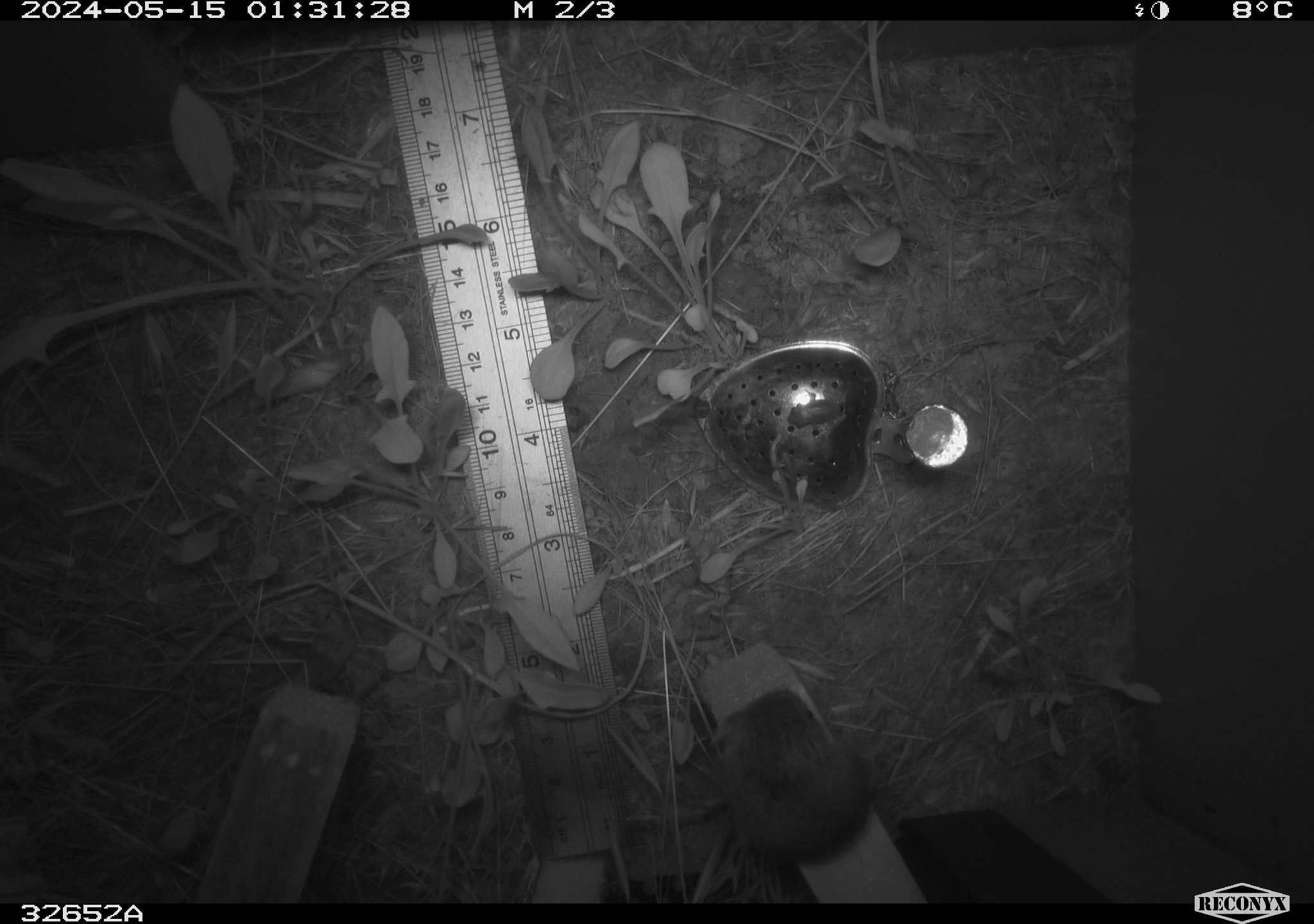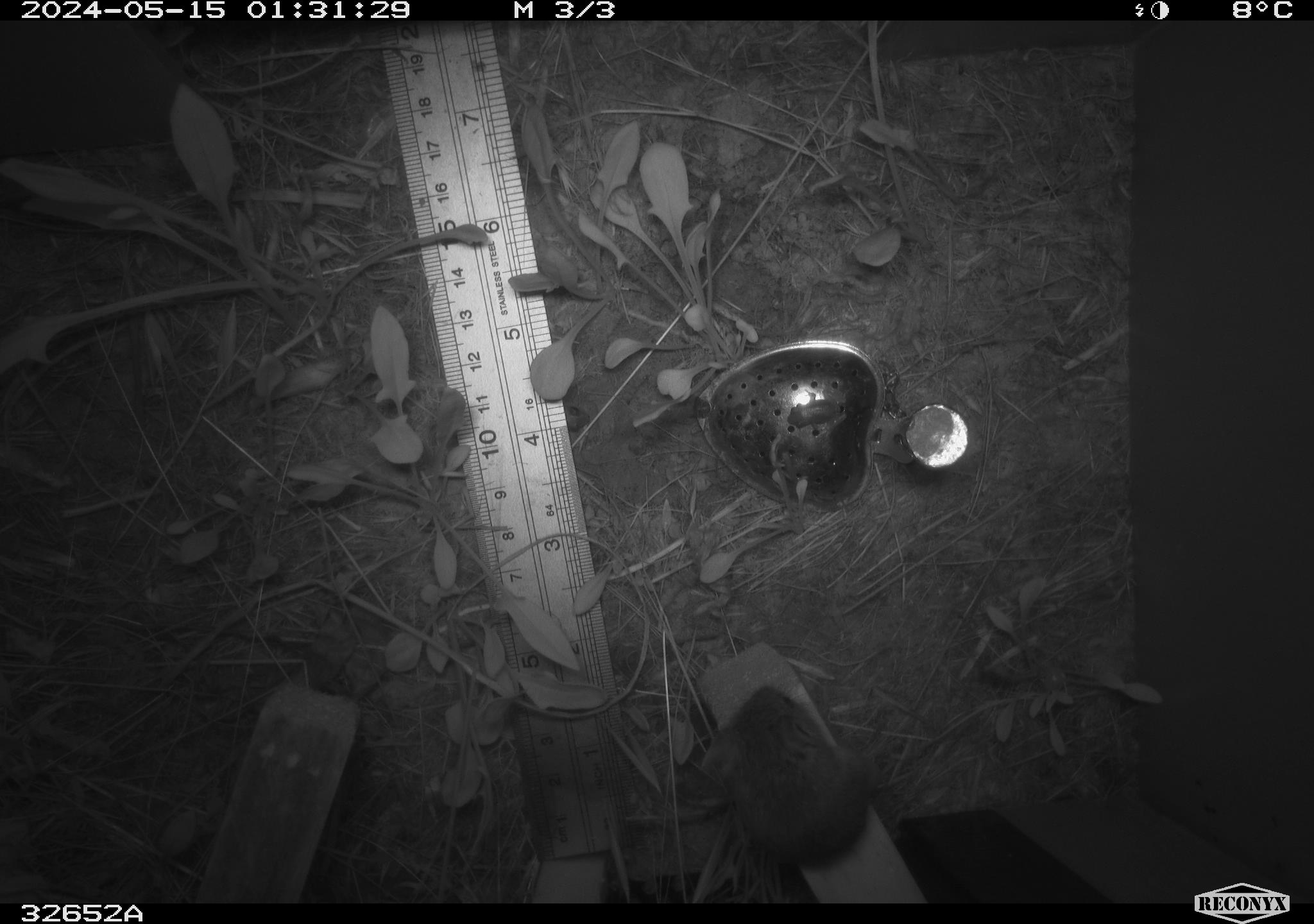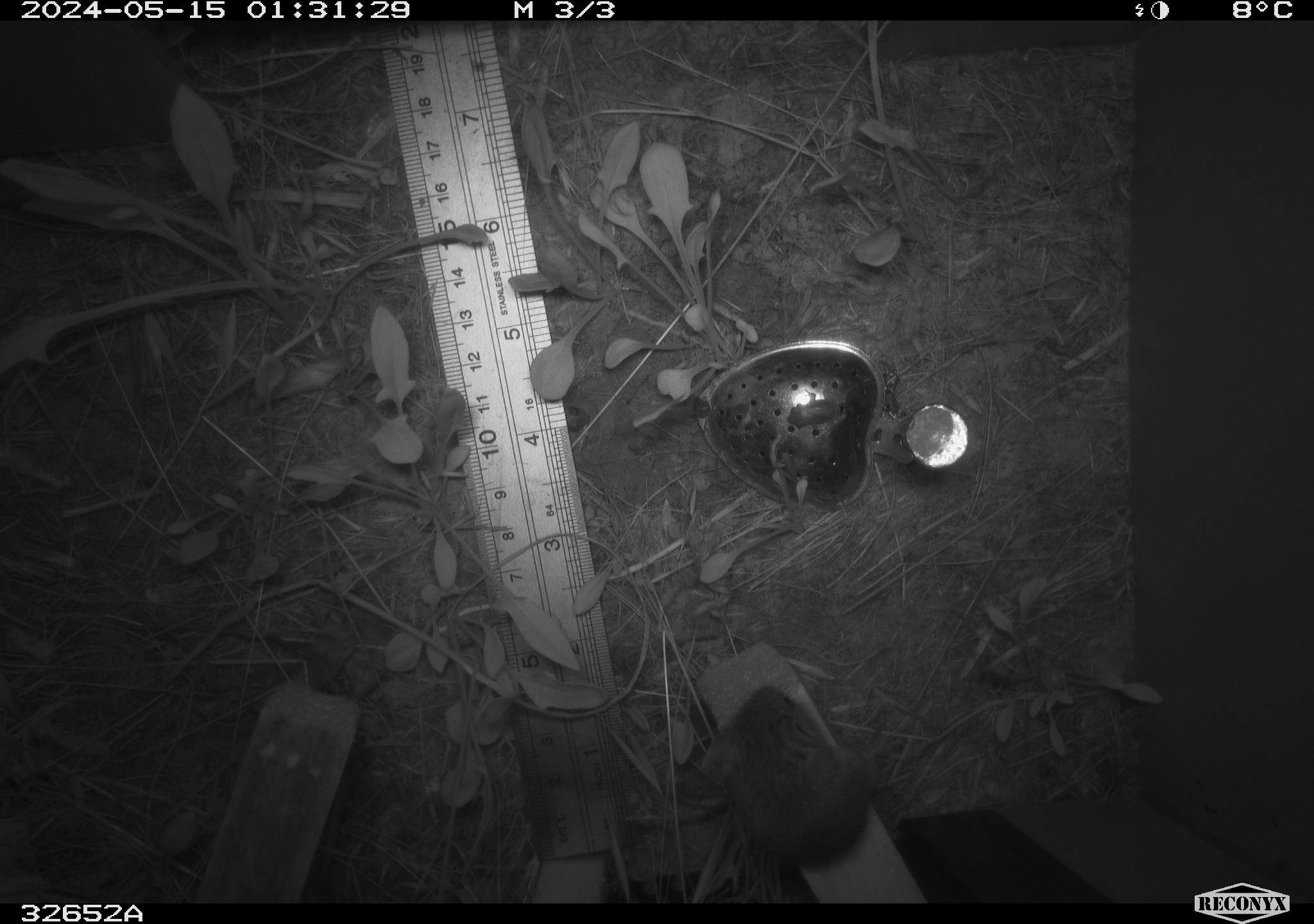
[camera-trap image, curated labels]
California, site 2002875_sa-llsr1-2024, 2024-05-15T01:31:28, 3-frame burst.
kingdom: Animalia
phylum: Chordata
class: Mammalia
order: Rodentia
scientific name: Rodentia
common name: mouse species